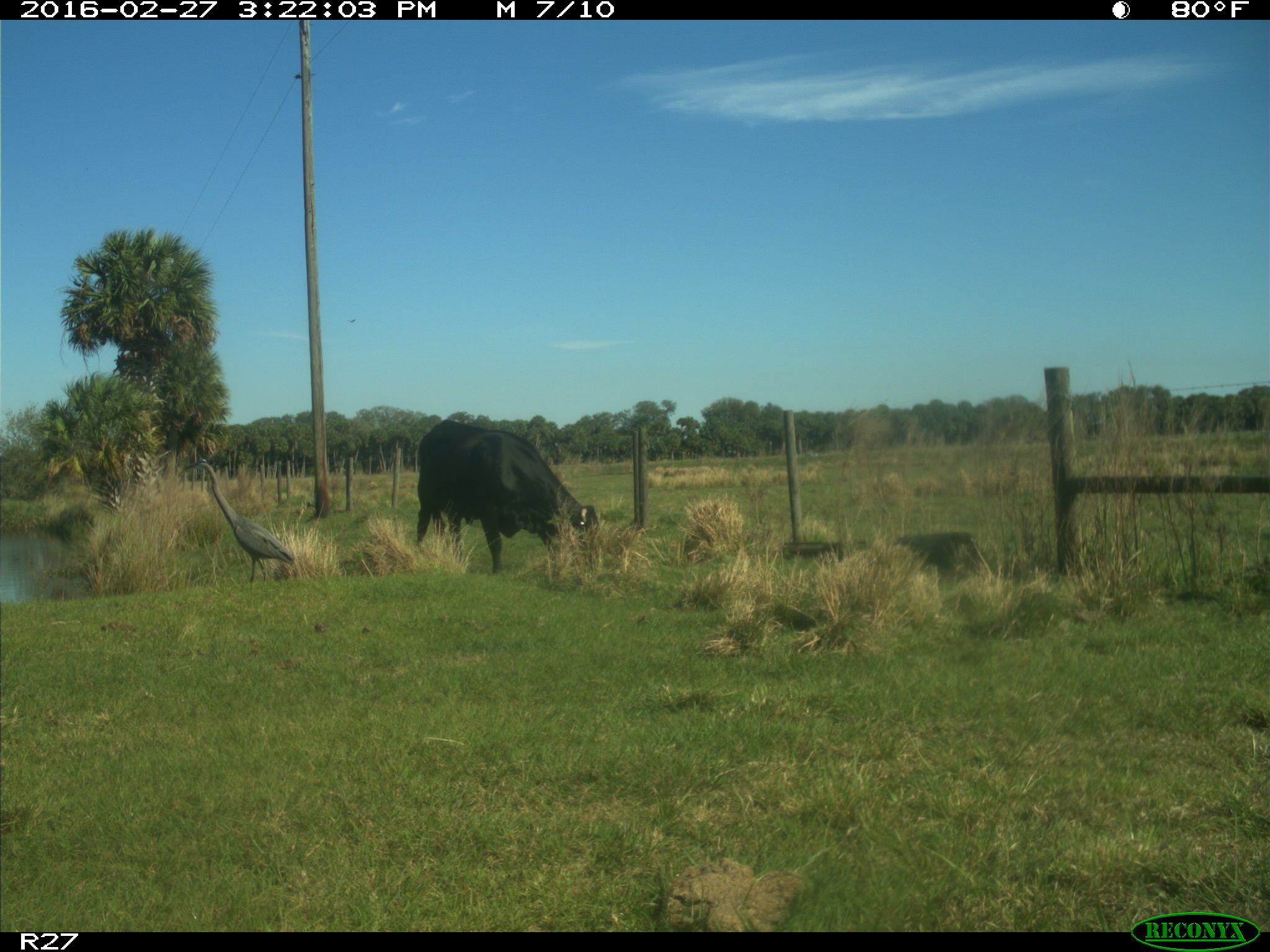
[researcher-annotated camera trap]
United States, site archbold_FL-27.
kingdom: Animalia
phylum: Chordata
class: Mammalia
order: Artiodactyla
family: Bovidae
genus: Bos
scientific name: Bos taurus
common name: domestic cow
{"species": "Bos taurus (domestic cow)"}